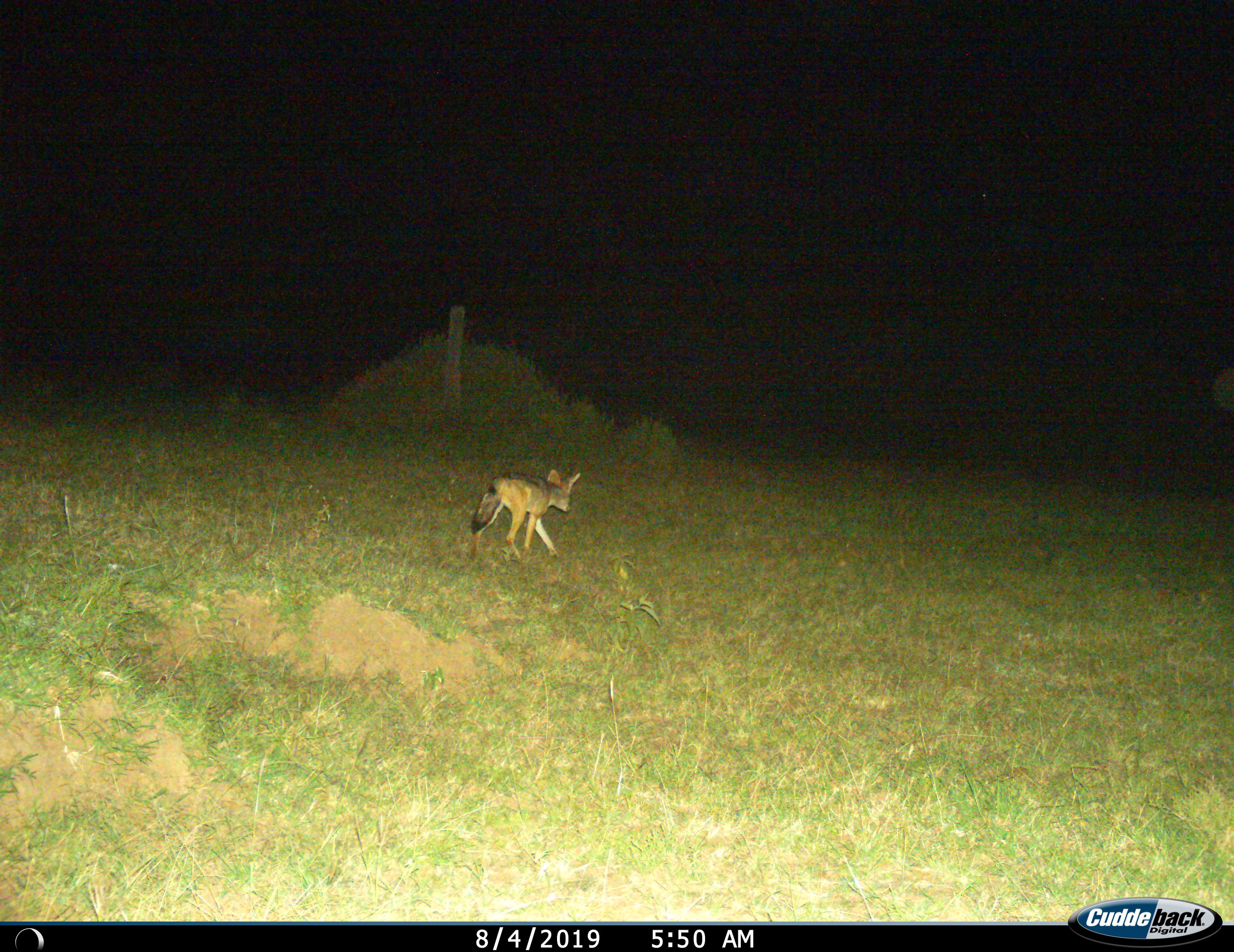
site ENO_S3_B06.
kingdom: Animalia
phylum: Chordata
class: Mammalia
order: Carnivora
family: Canidae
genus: Lupulella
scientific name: Lupulella mesomelas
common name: black-backed jackal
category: jackalblackbacked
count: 1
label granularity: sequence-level